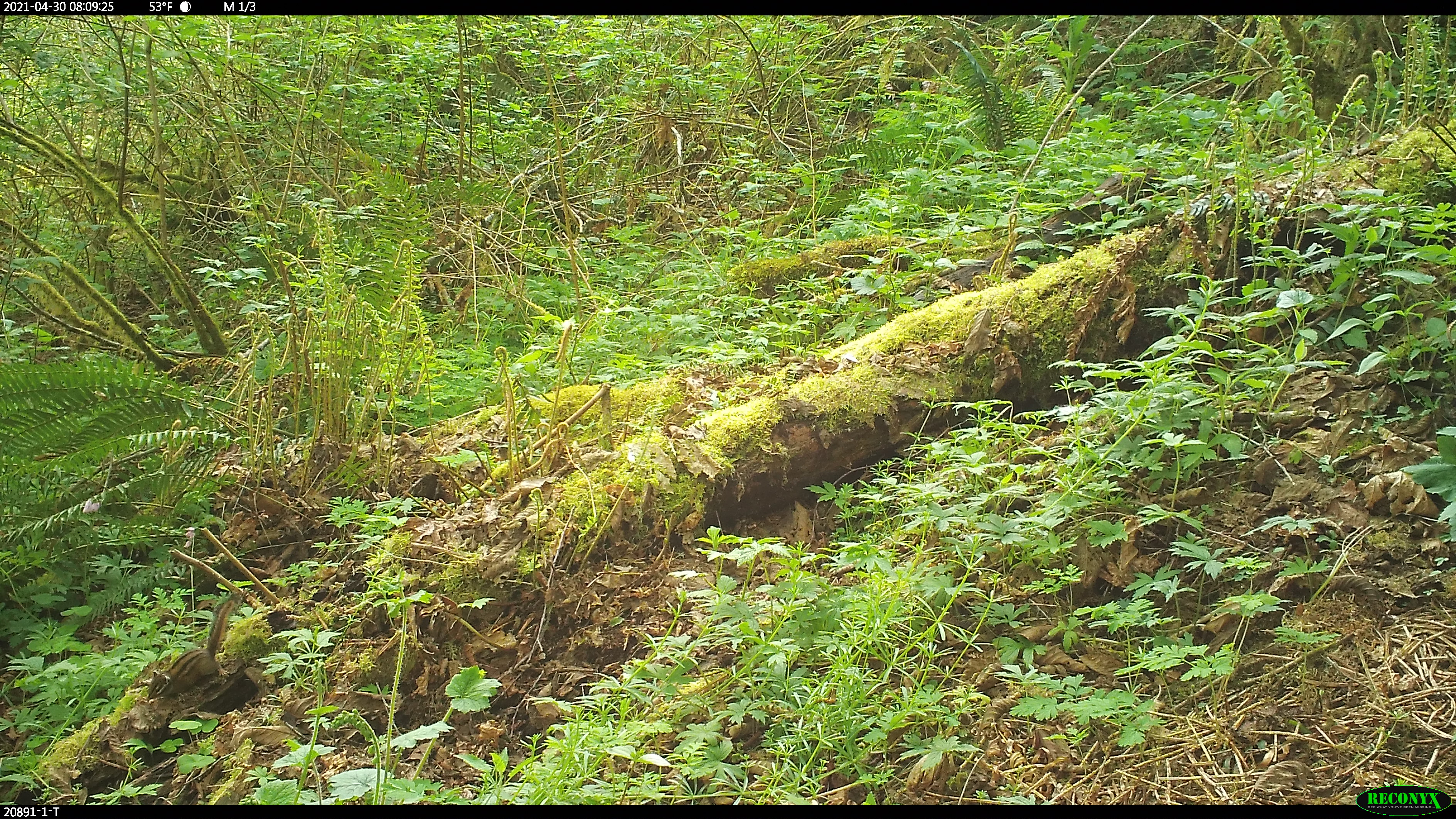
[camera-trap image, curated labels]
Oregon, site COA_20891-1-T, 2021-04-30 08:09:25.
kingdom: Animalia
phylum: Chordata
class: Mammalia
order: Rodentia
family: Sciuridae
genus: Neotamias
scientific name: Neotamias townsendii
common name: townsend's chipmunk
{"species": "townsend's chipmunk (Neotamias townsendii)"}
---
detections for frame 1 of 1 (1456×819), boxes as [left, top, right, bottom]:
townsend's chipmunk: [144, 595, 242, 701]